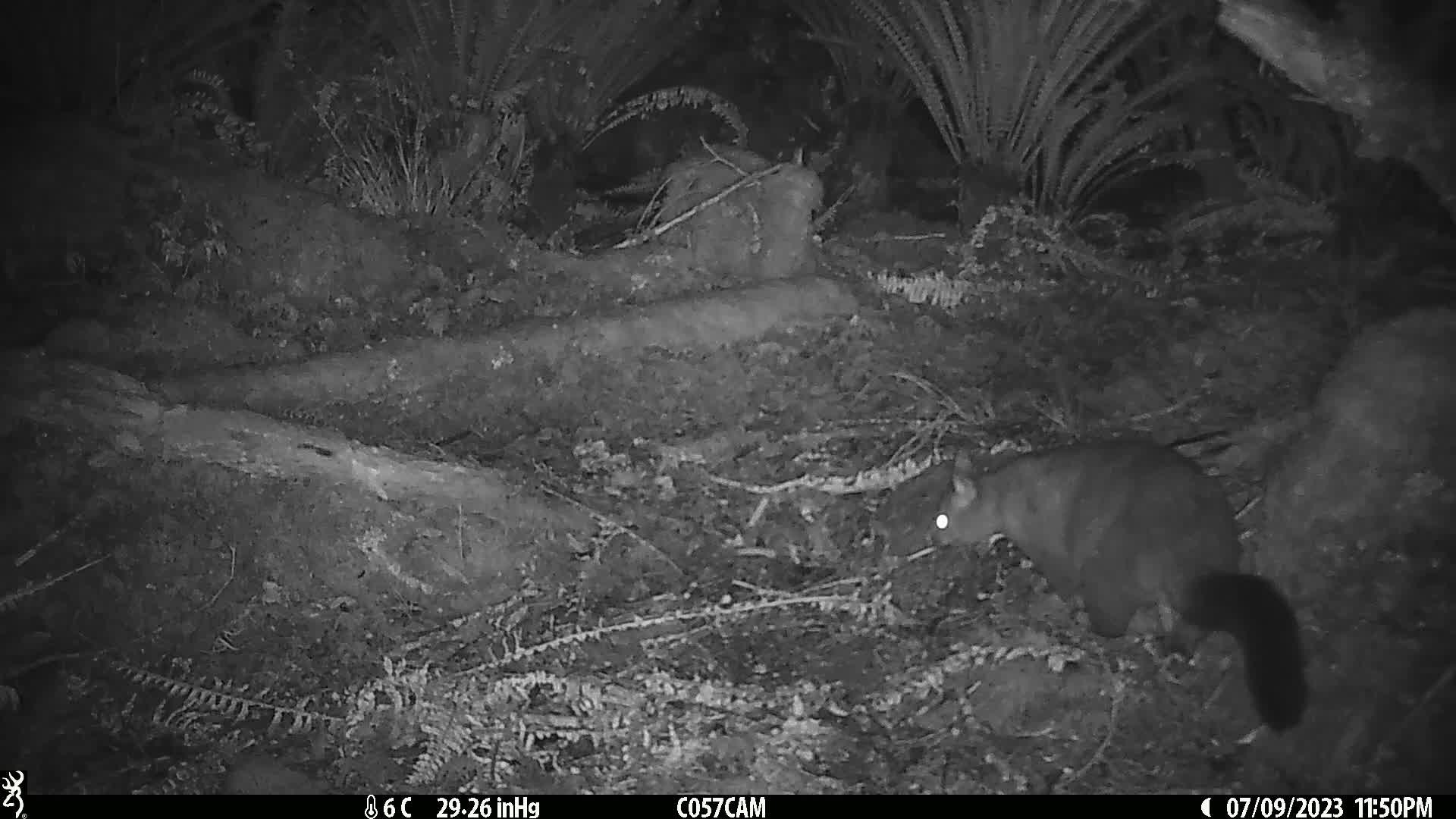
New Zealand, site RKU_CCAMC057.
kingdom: Animalia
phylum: Chordata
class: Mammalia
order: Diprotodontia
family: Phalangeridae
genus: Trichosurus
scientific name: Trichosurus vulpecula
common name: common brushtail possum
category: possum